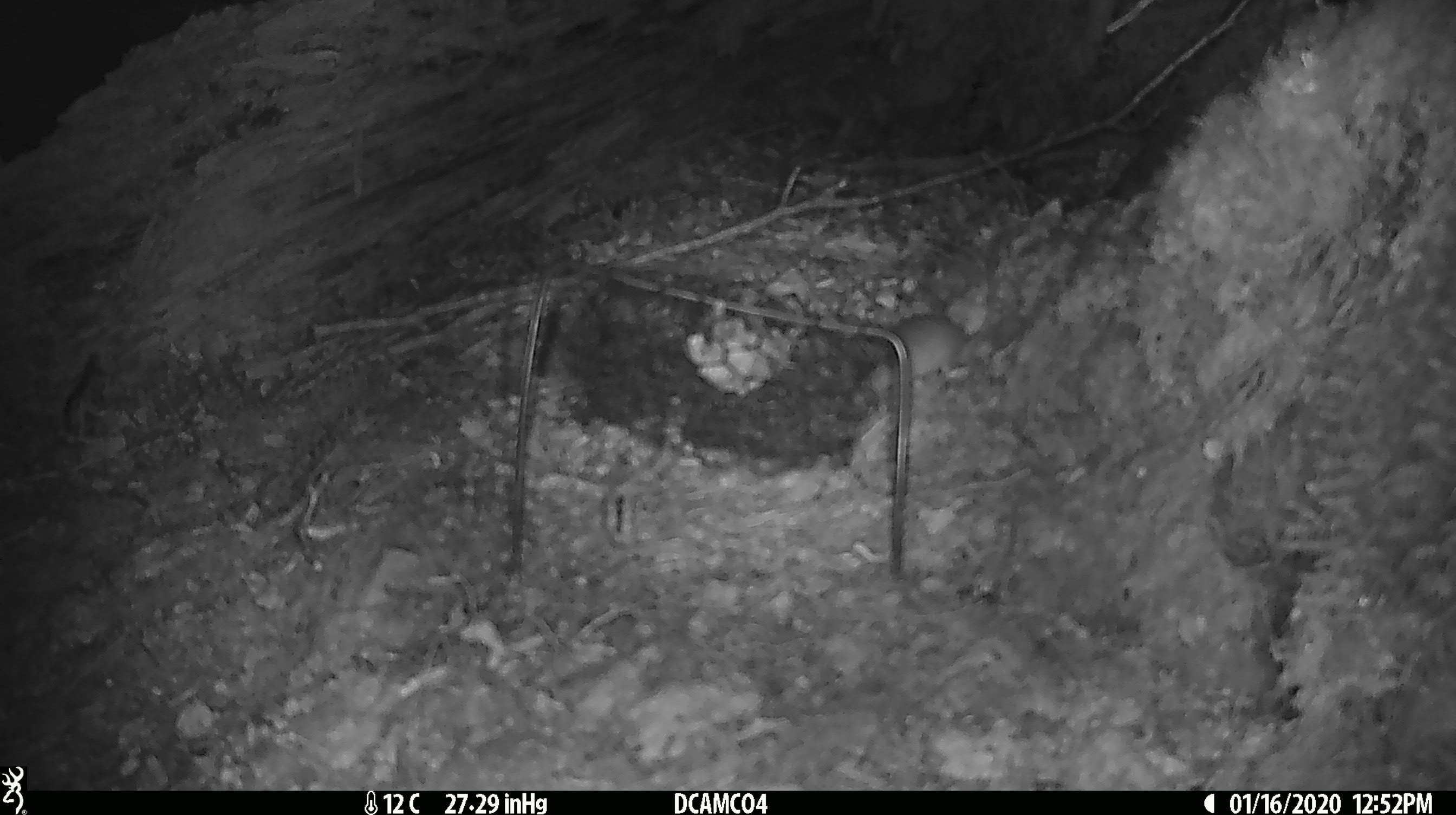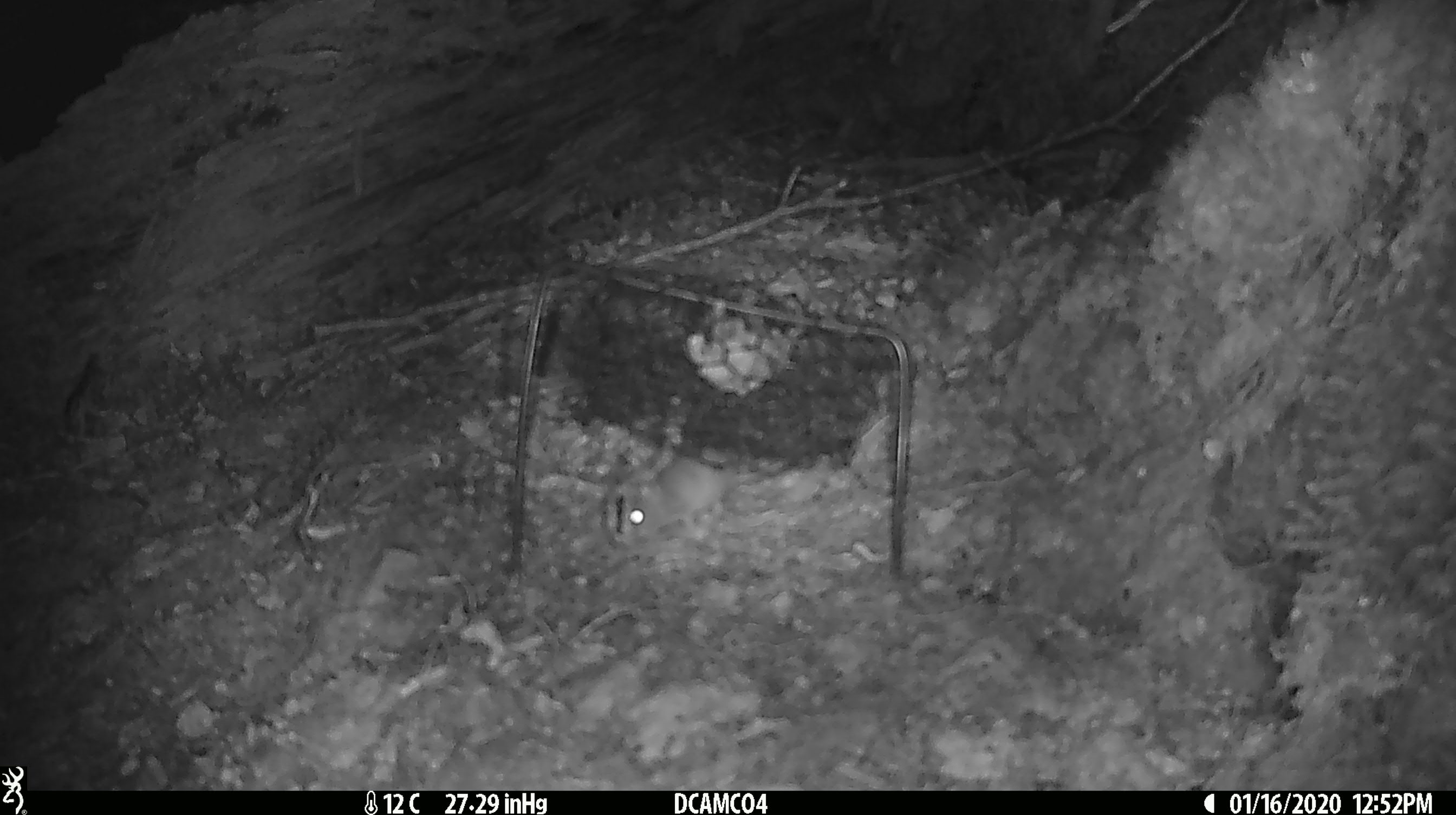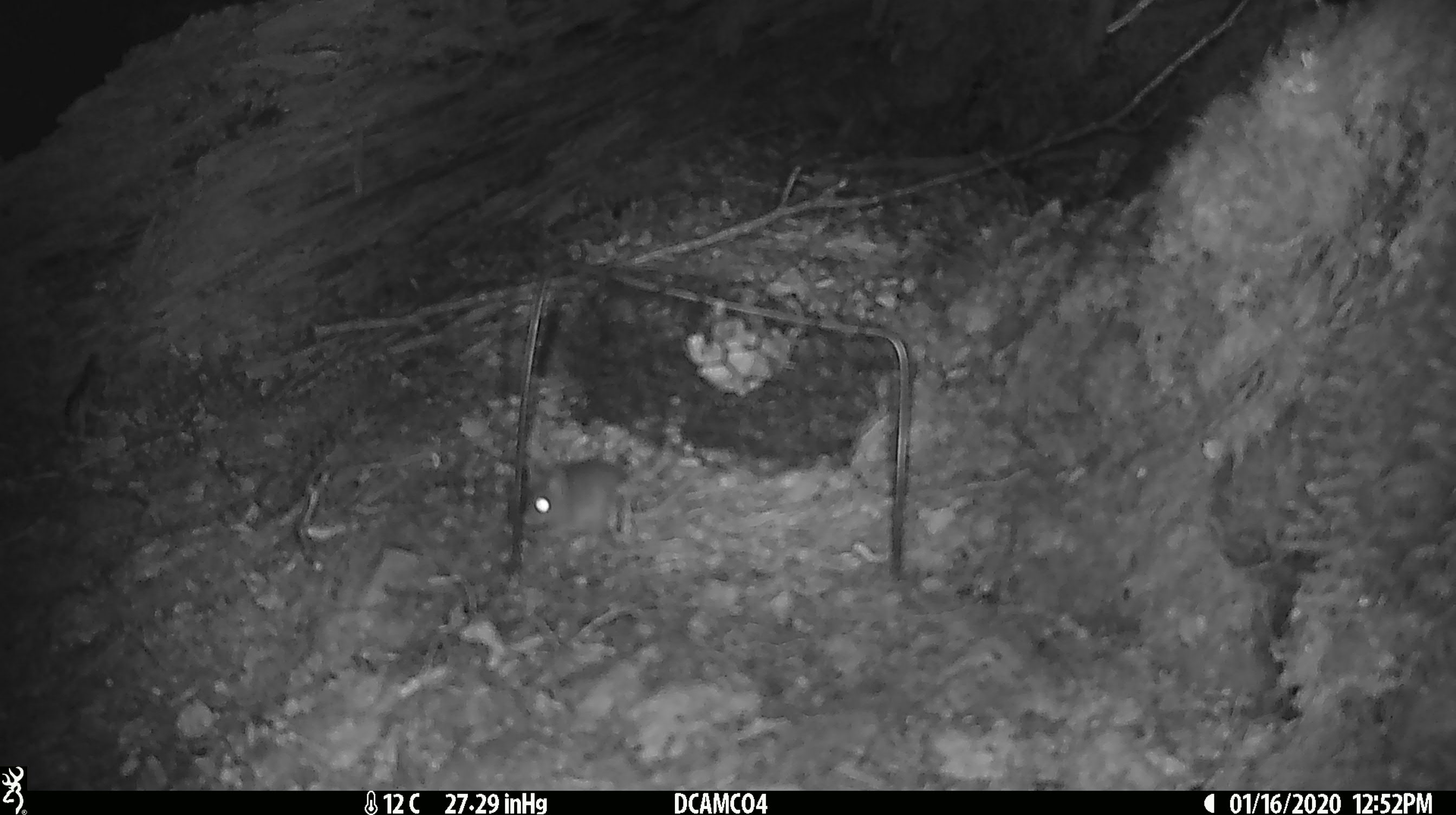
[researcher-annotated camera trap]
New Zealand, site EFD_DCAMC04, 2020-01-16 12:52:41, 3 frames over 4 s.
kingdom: Animalia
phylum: Chordata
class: Mammalia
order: Rodentia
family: Muridae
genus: Mus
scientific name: Mus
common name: mouse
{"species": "mouse (Mus)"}